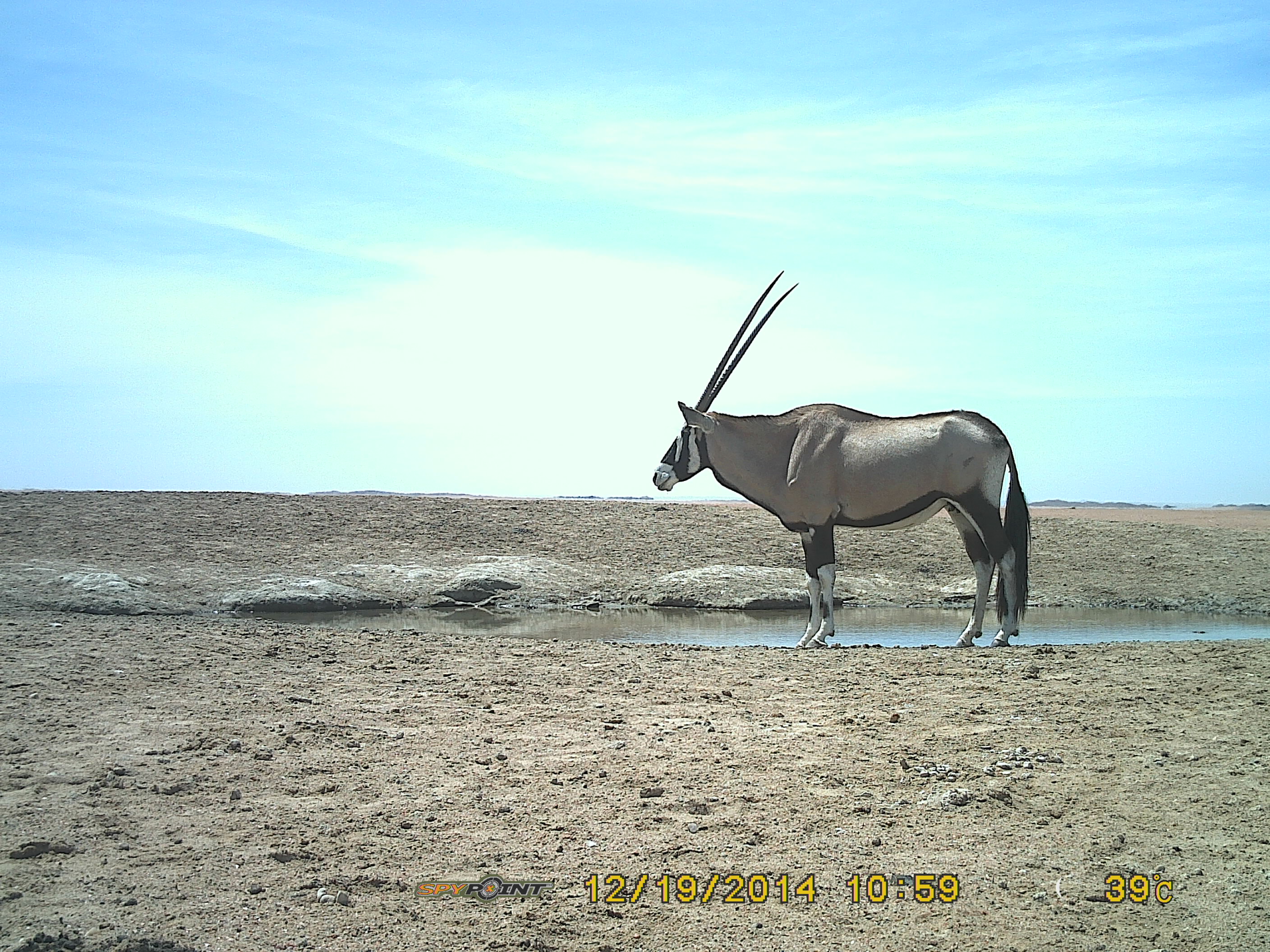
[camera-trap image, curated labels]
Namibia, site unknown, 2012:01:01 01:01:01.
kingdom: Animalia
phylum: Chordata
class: Mammalia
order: Artiodactyla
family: Bovidae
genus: Oryx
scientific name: Oryx gazella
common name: gemsbok